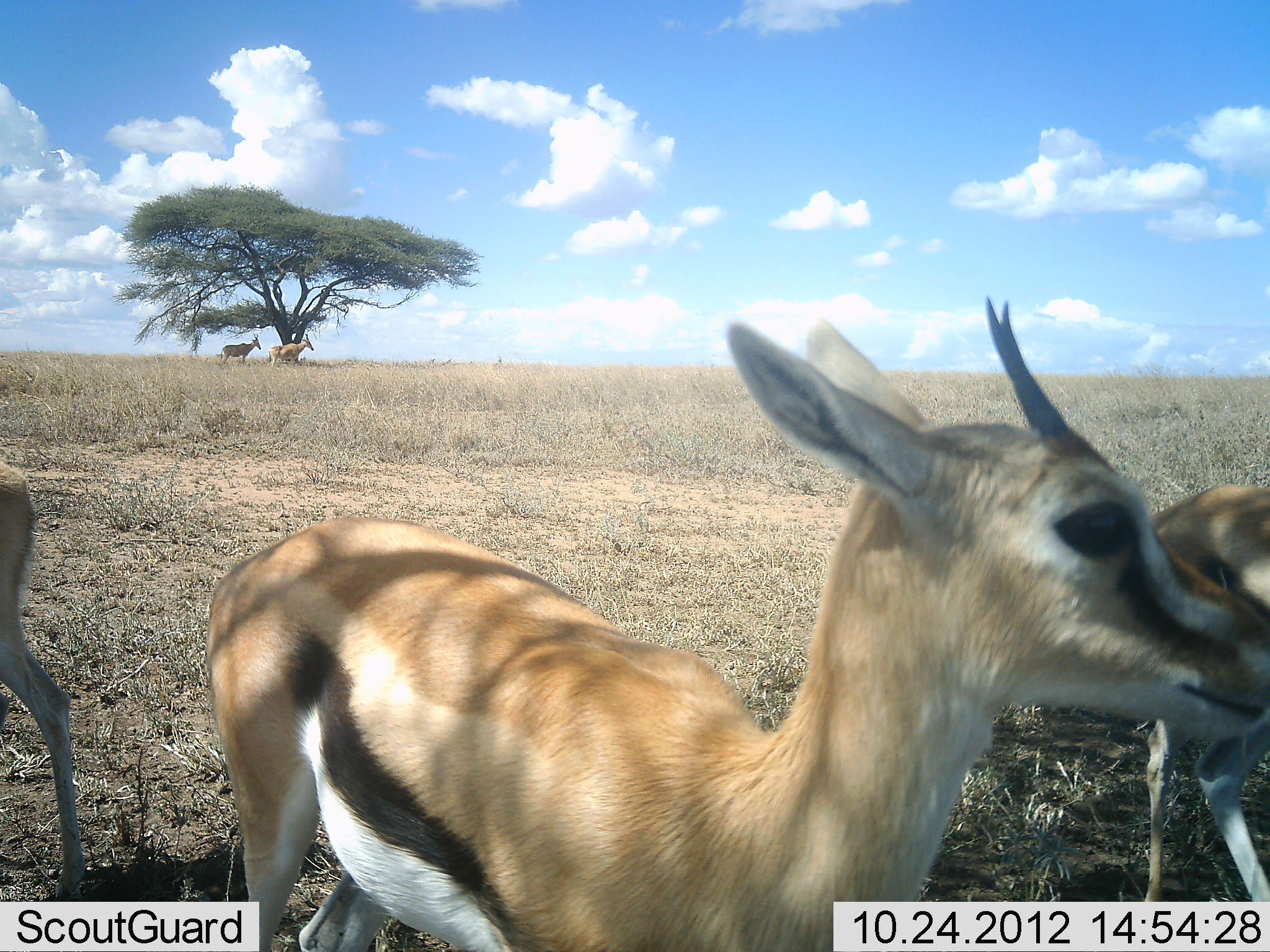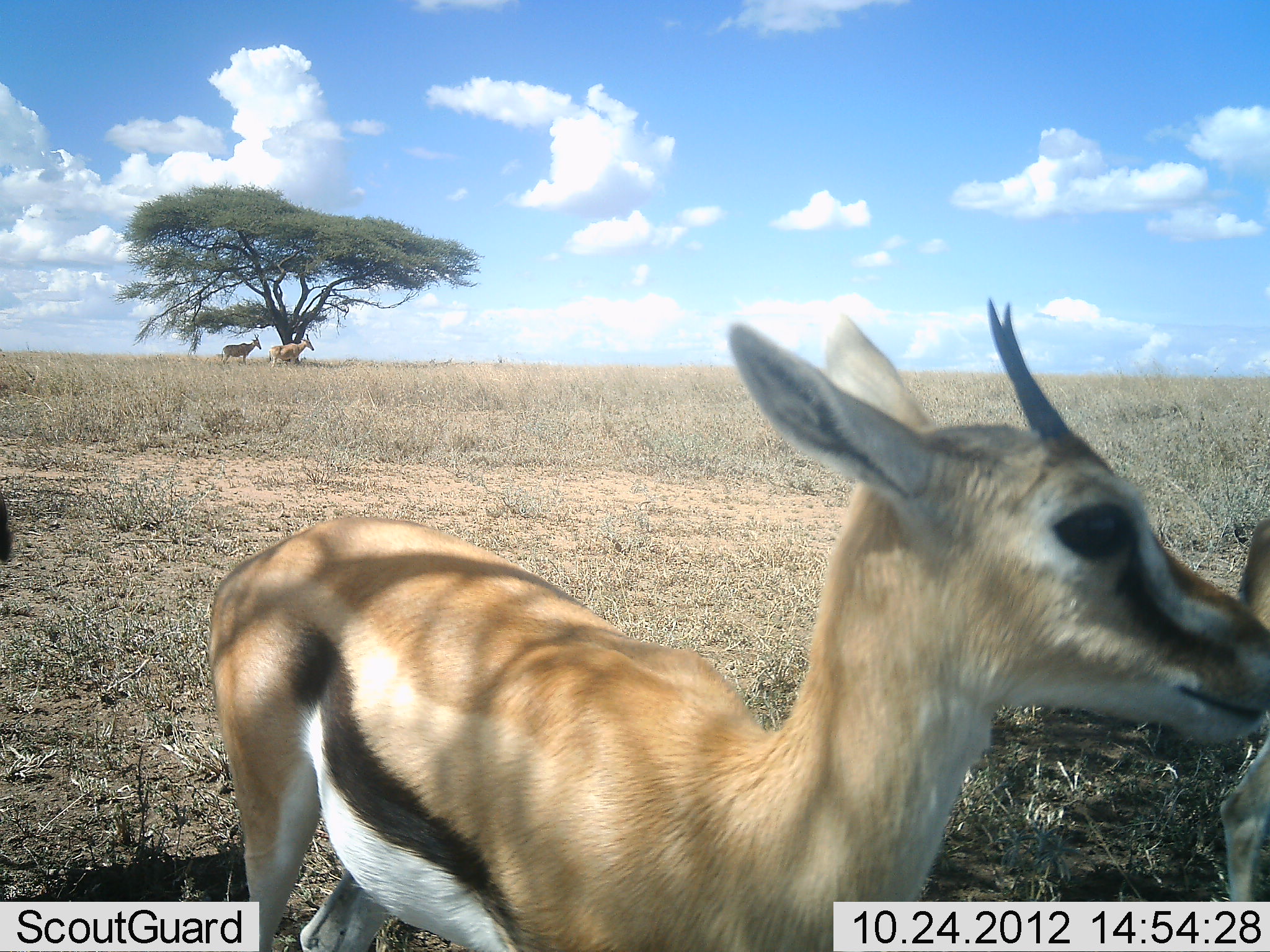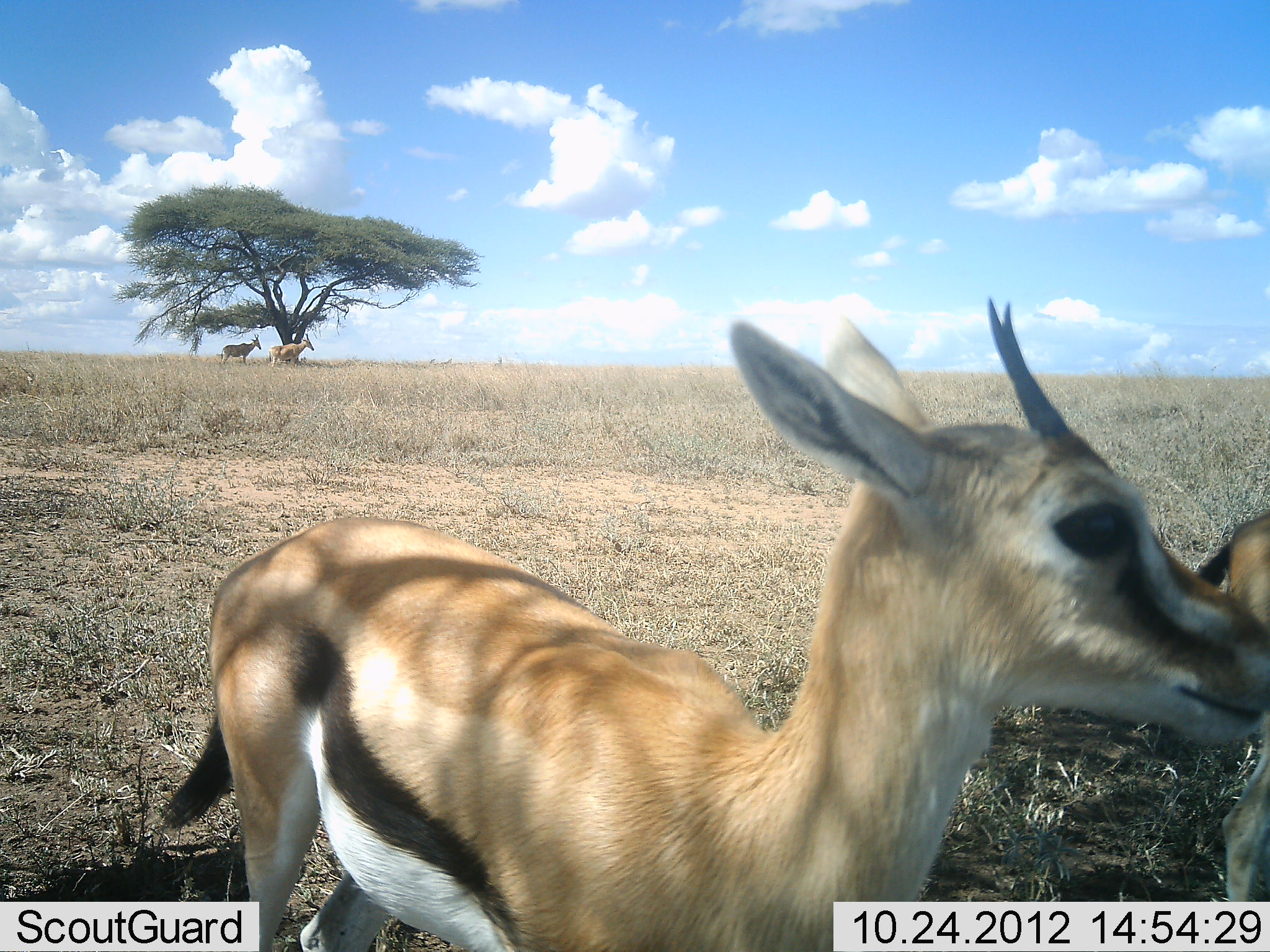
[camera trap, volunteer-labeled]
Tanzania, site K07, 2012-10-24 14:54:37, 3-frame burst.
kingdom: Animalia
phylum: Chordata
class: Mammalia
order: Artiodactyla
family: Bovidae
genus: Eudorcas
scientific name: Eudorcas thomsonii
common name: thomson's gazelle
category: gazellethomsons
Gazellethomsons (thomson's gazelle) (Eudorcas thomsonii), count 3. Behavior (volunteer vote fractions): standing 71%, resting 0%, moving 50%, interacting 7%. Young present (vote fraction): 0%. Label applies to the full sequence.